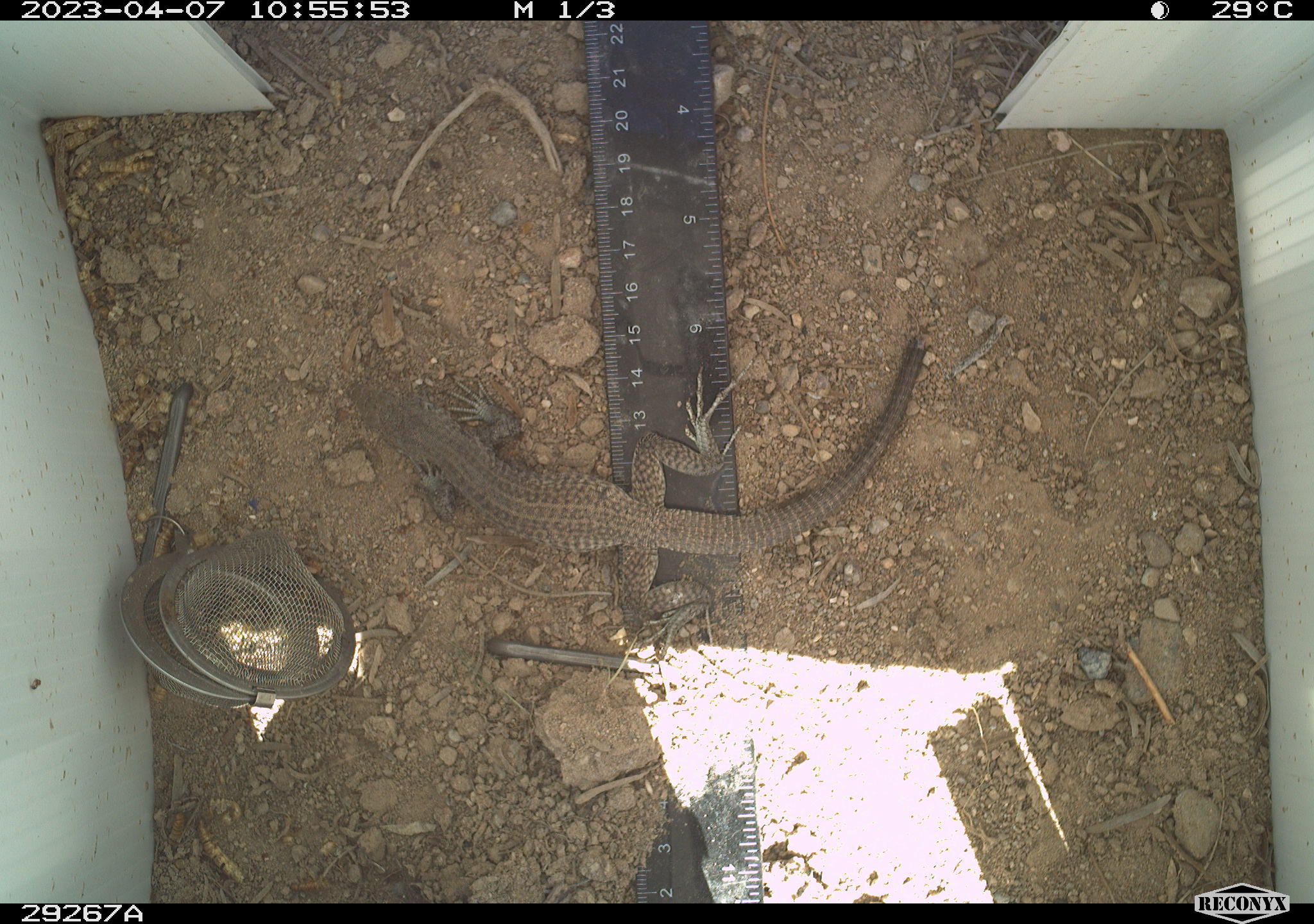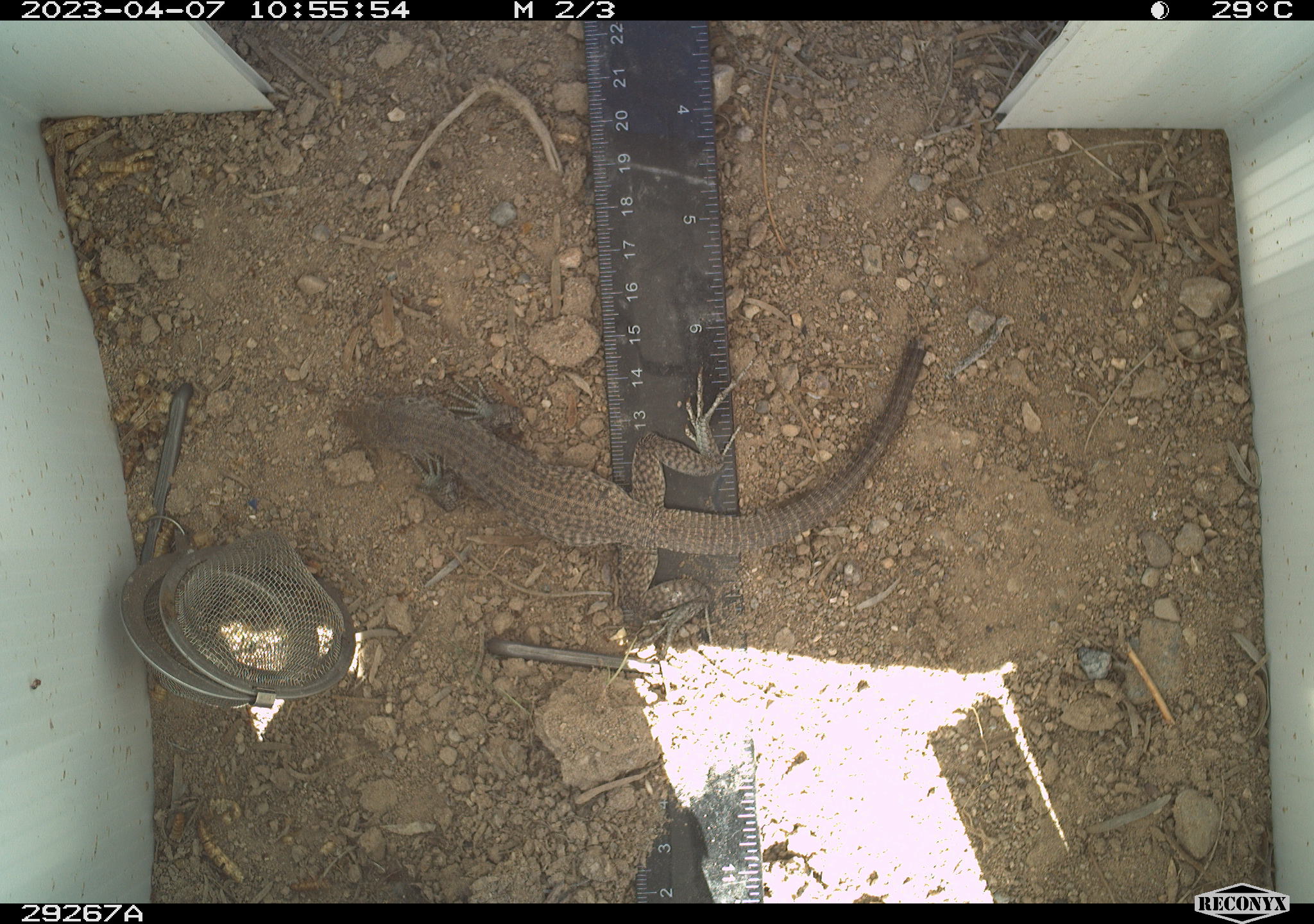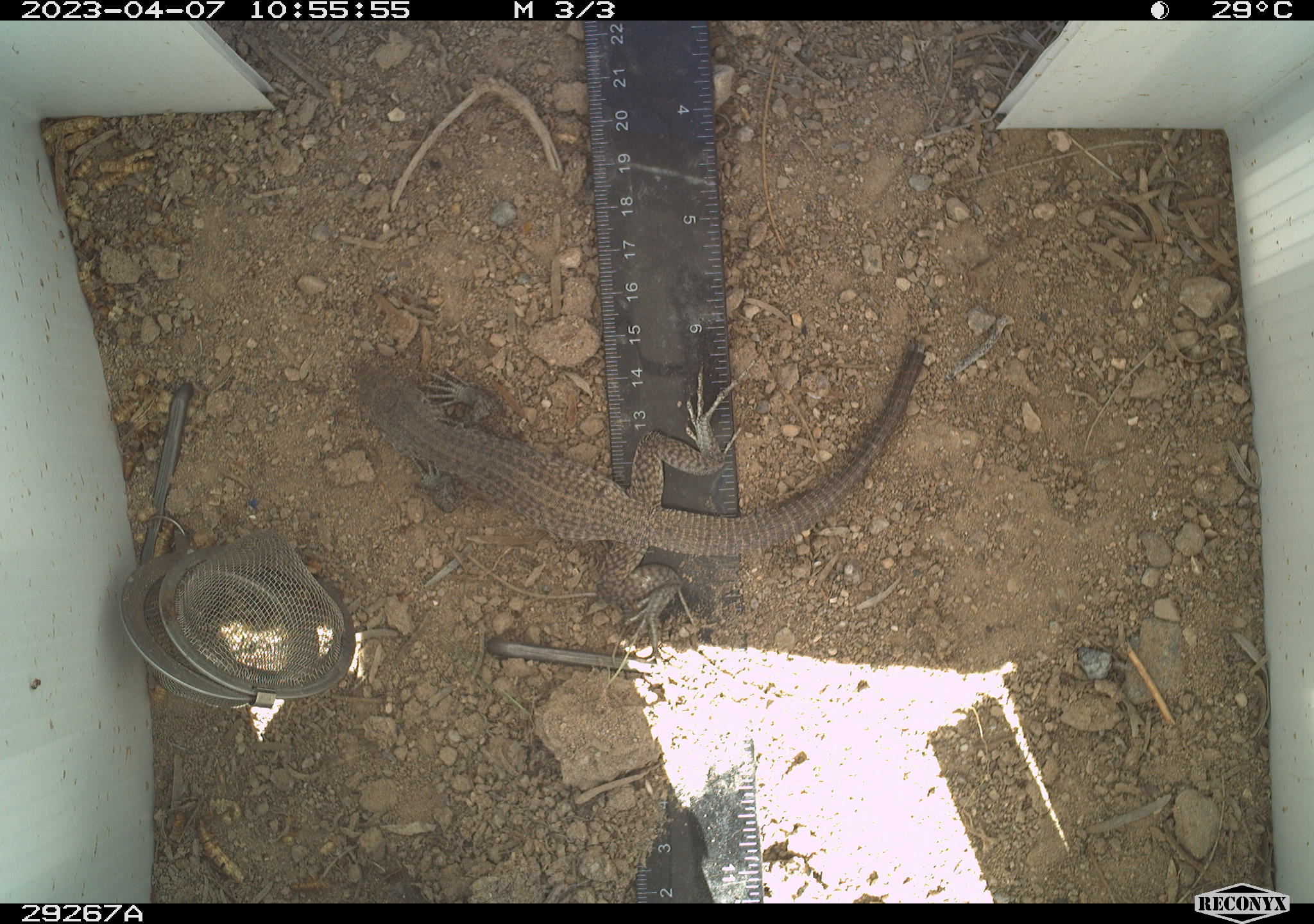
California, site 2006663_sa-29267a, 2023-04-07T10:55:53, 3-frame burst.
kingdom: Animalia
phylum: Chordata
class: Reptilia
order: Squamata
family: Teiidae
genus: Aspidoscelis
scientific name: Aspidoscelis tigris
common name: western whiptail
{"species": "western whiptail (Aspidoscelis tigris)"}